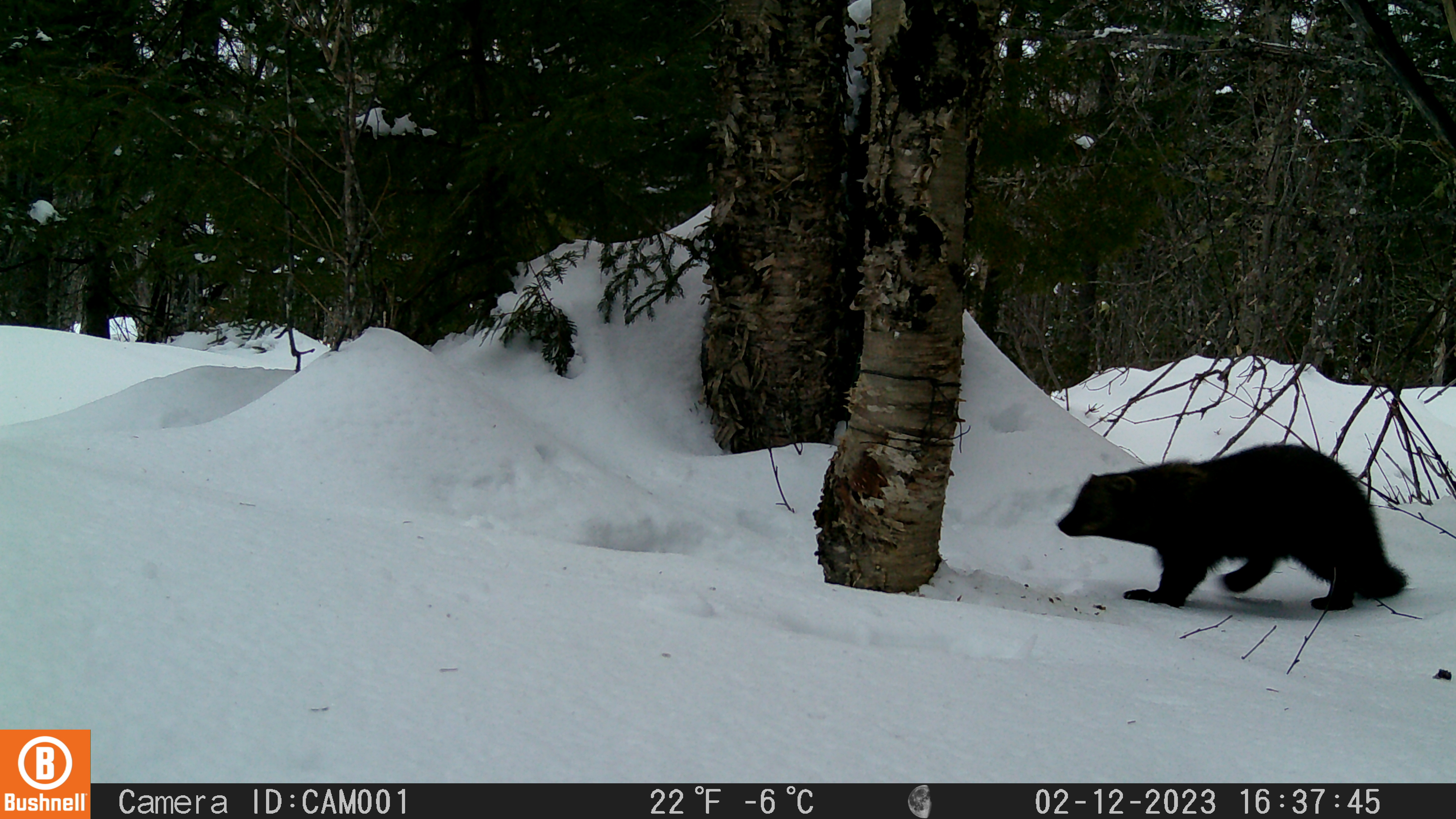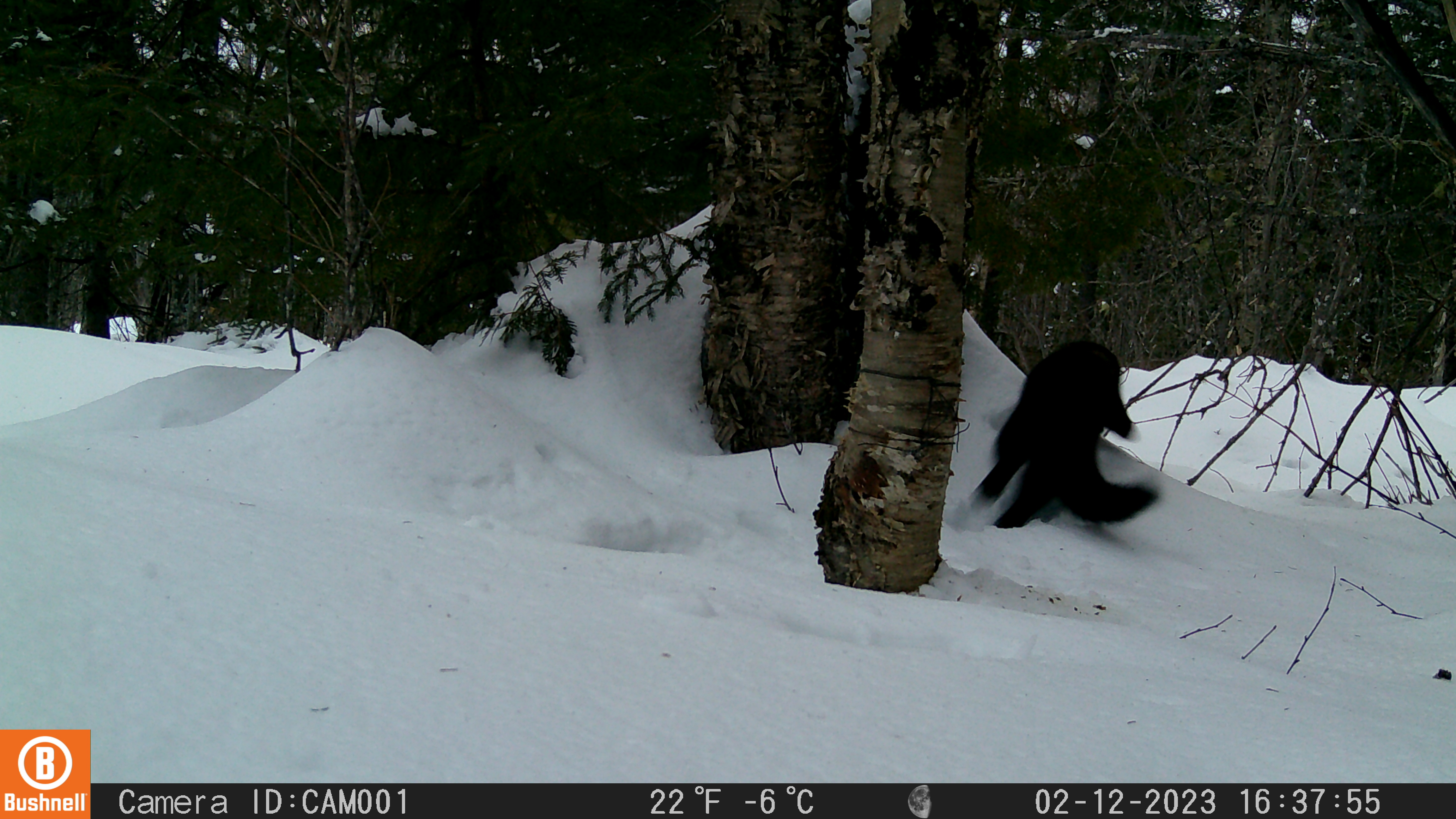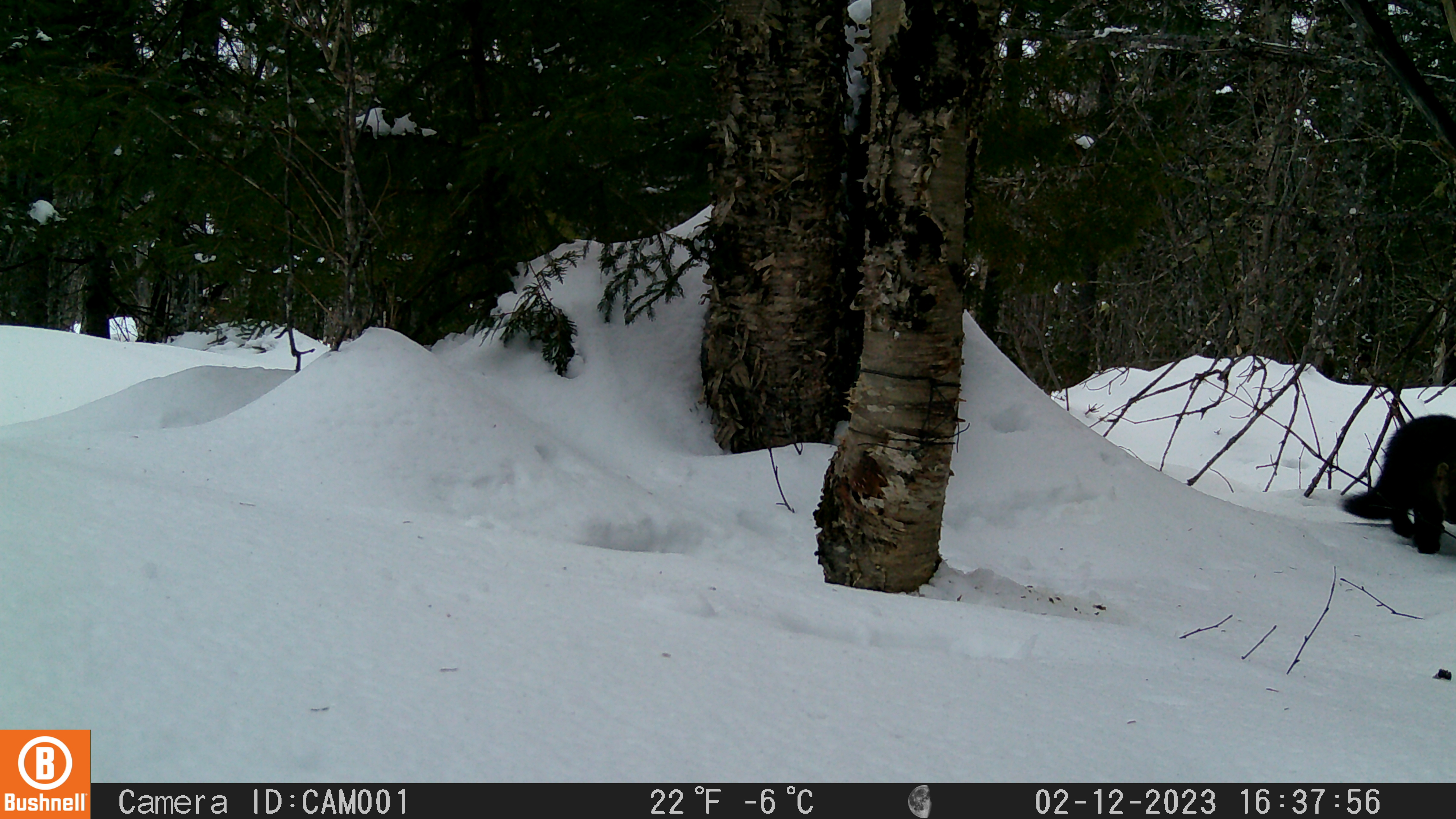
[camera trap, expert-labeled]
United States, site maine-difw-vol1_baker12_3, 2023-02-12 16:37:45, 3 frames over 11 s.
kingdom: Animalia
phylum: Chordata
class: Mammalia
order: Carnivora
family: Mustelidae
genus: Pekania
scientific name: Pekania pennanti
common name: fisher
Fisher (Pekania pennanti).